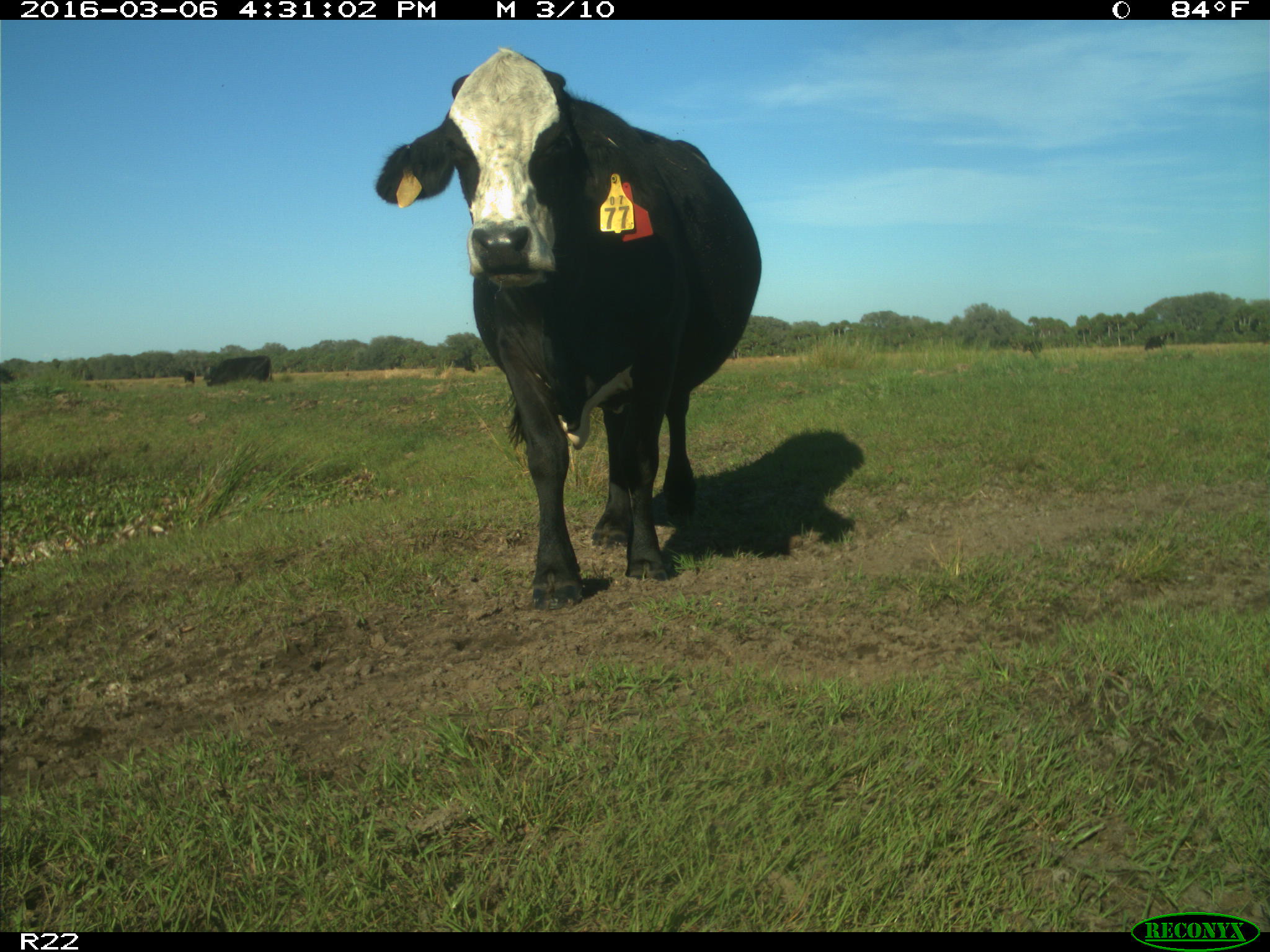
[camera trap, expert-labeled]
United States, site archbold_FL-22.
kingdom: Animalia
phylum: Chordata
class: Mammalia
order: Artiodactyla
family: Bovidae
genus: Bos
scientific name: Bos taurus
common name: domestic cow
Bos taurus (domestic cow).